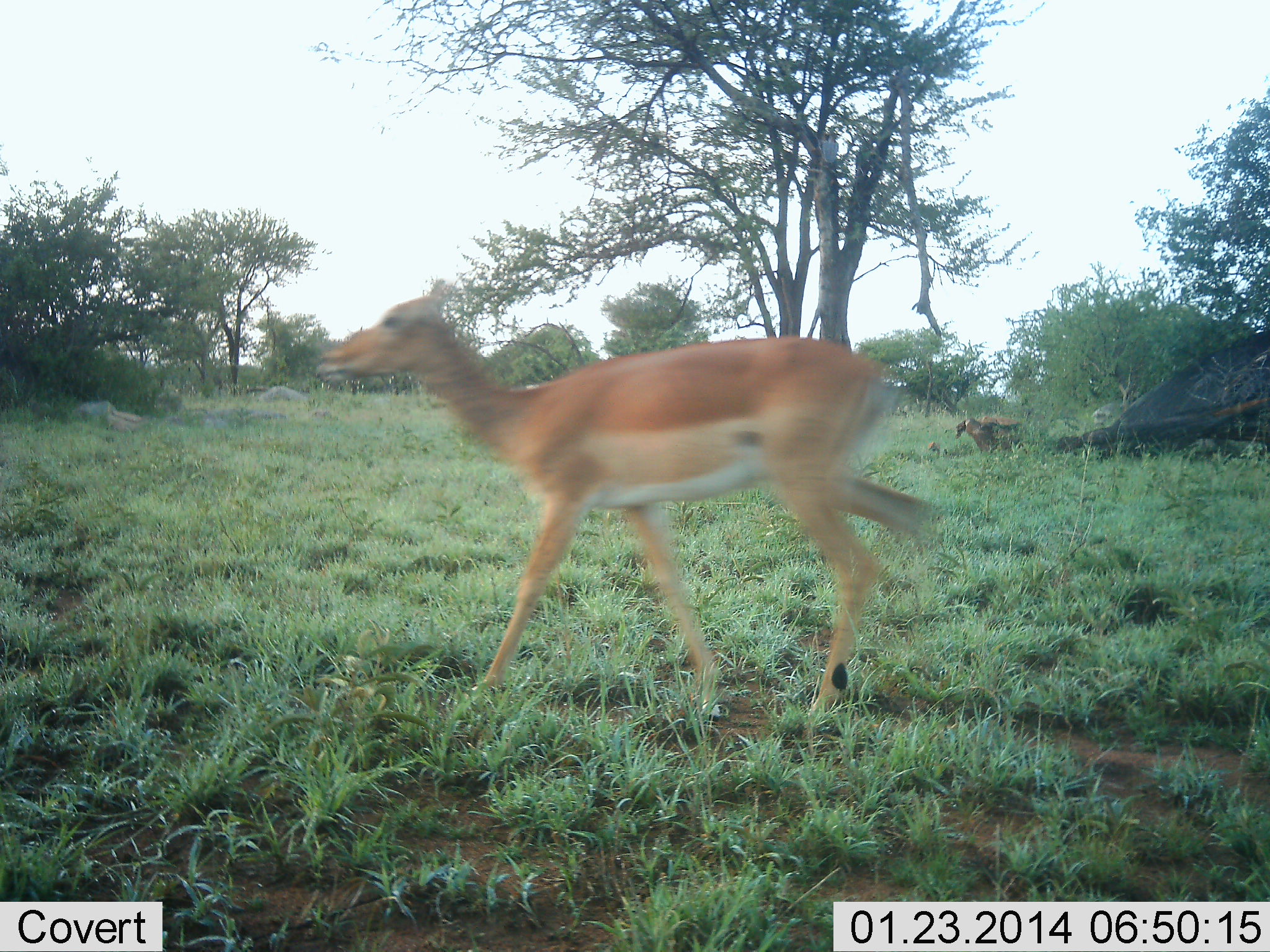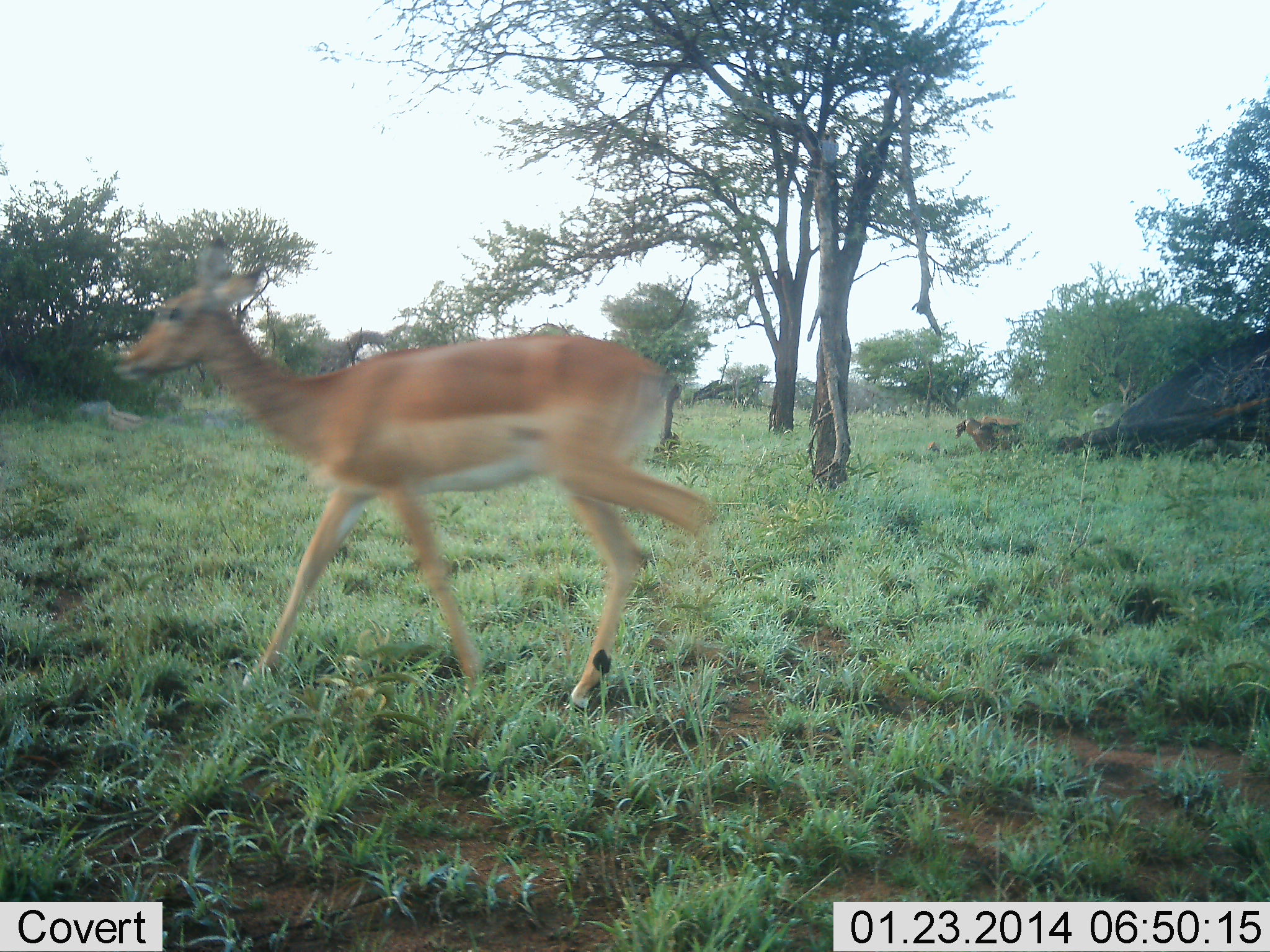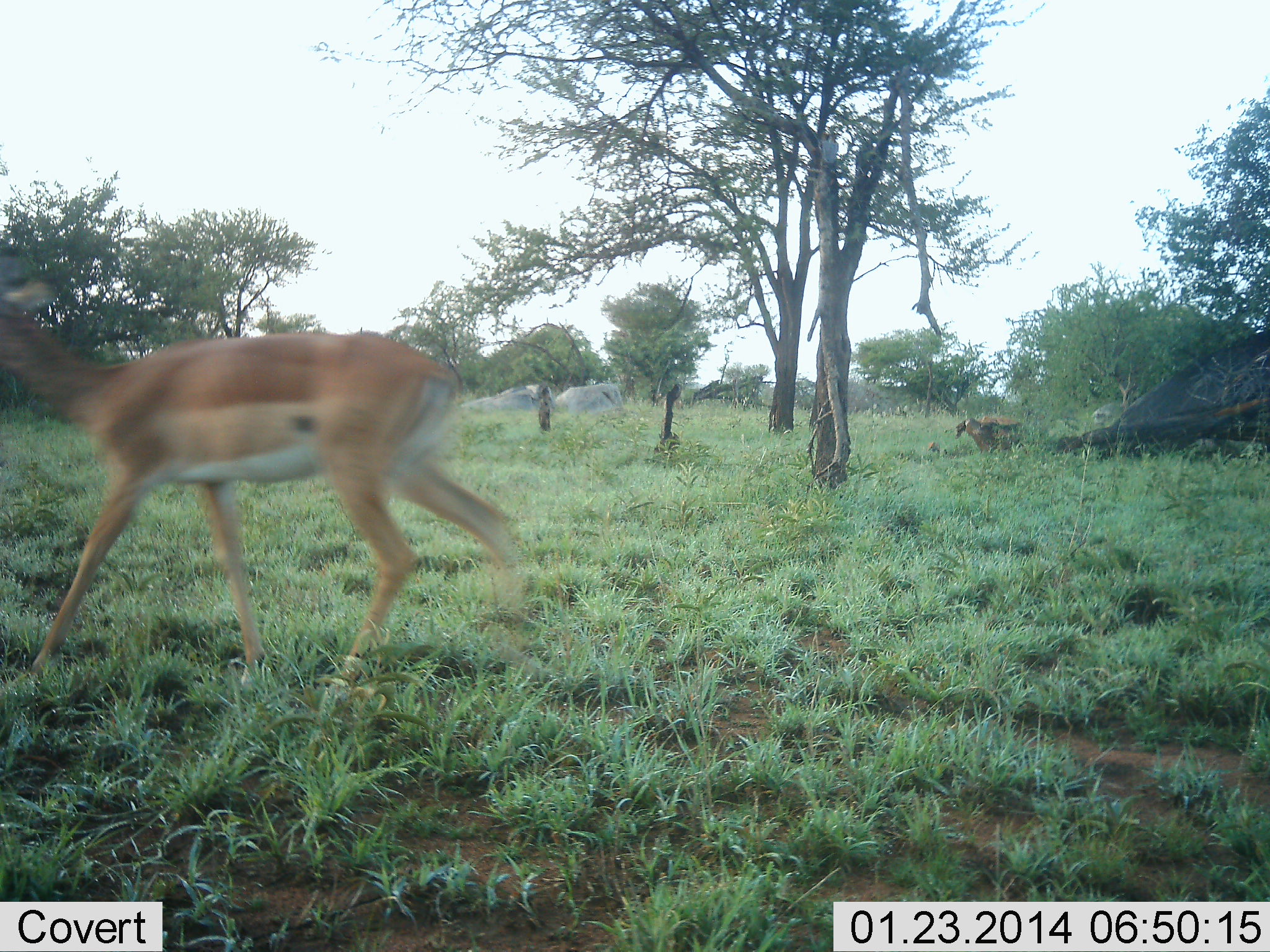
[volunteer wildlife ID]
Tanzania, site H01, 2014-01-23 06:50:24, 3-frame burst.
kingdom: Animalia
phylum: Chordata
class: Mammalia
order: Artiodactyla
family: Bovidae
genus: Nanger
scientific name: Nanger granti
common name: grant's gazelle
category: gazellegrants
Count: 1.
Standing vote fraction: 5%.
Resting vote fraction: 0%.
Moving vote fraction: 95%.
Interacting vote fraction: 0%.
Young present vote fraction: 0%.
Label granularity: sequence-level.